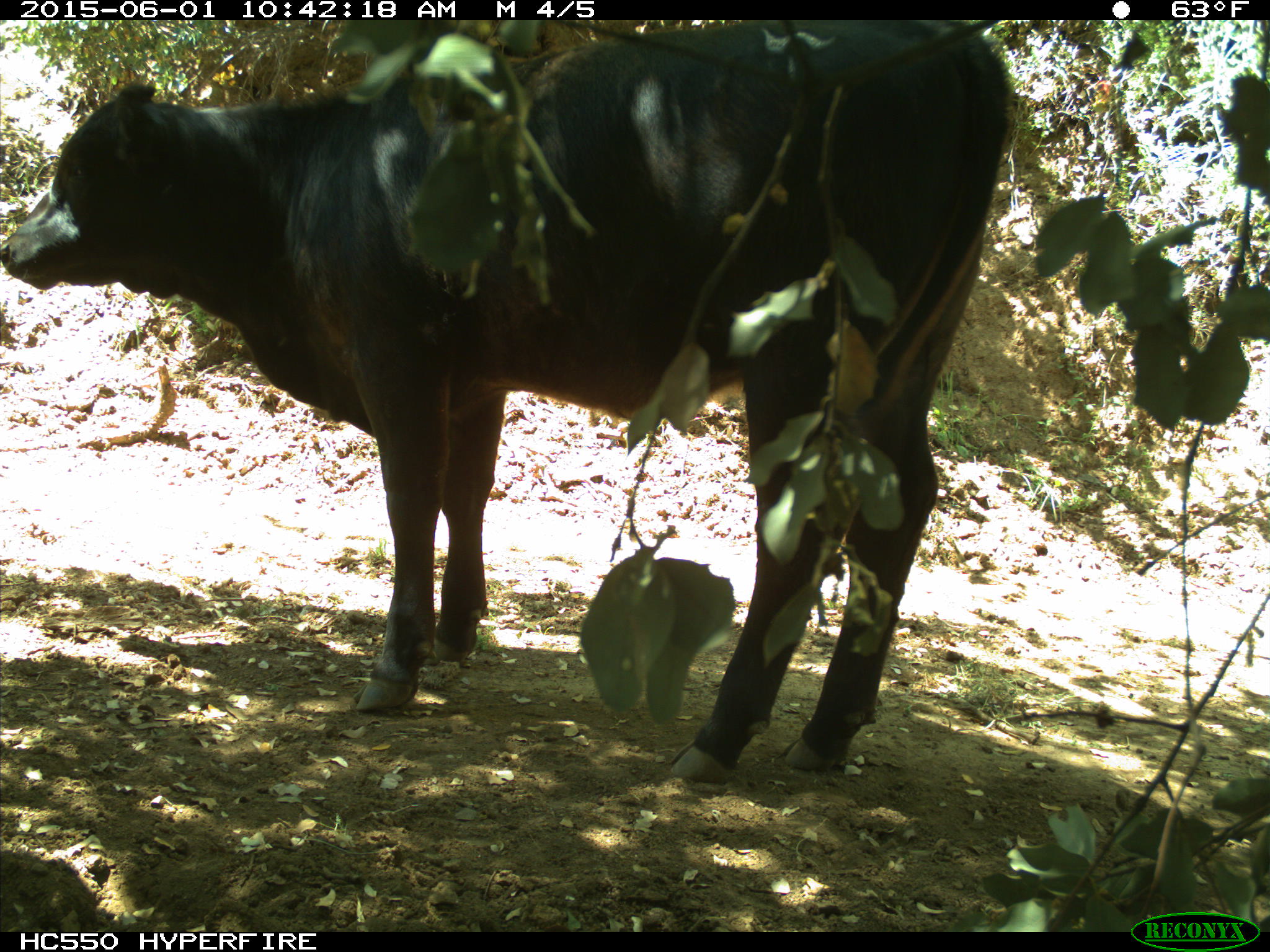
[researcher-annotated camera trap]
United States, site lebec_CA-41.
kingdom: Animalia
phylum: Chordata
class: Mammalia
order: Artiodactyla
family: Bovidae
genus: Bos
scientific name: Bos taurus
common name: domestic cow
Bos taurus (domestic cow).